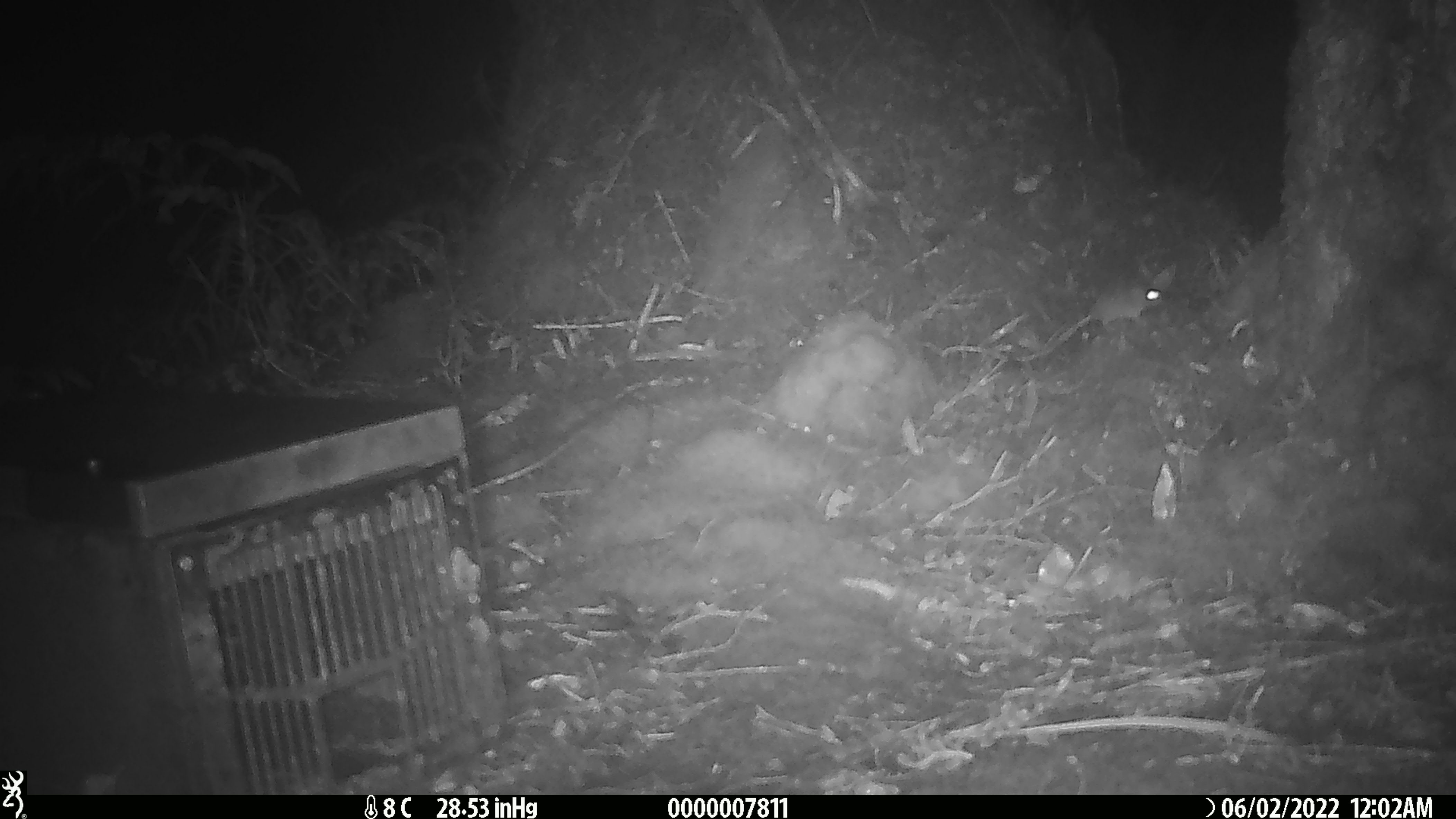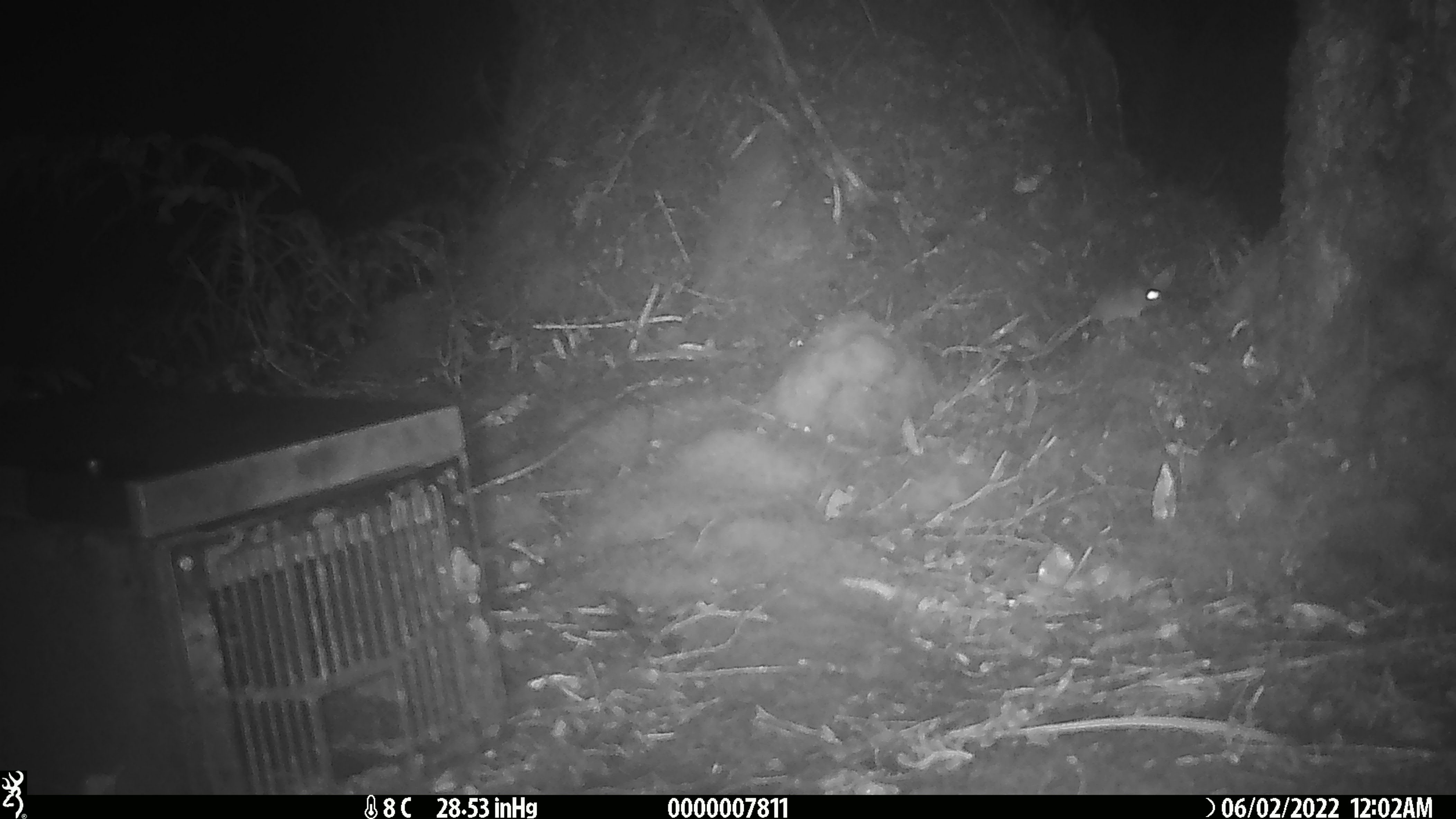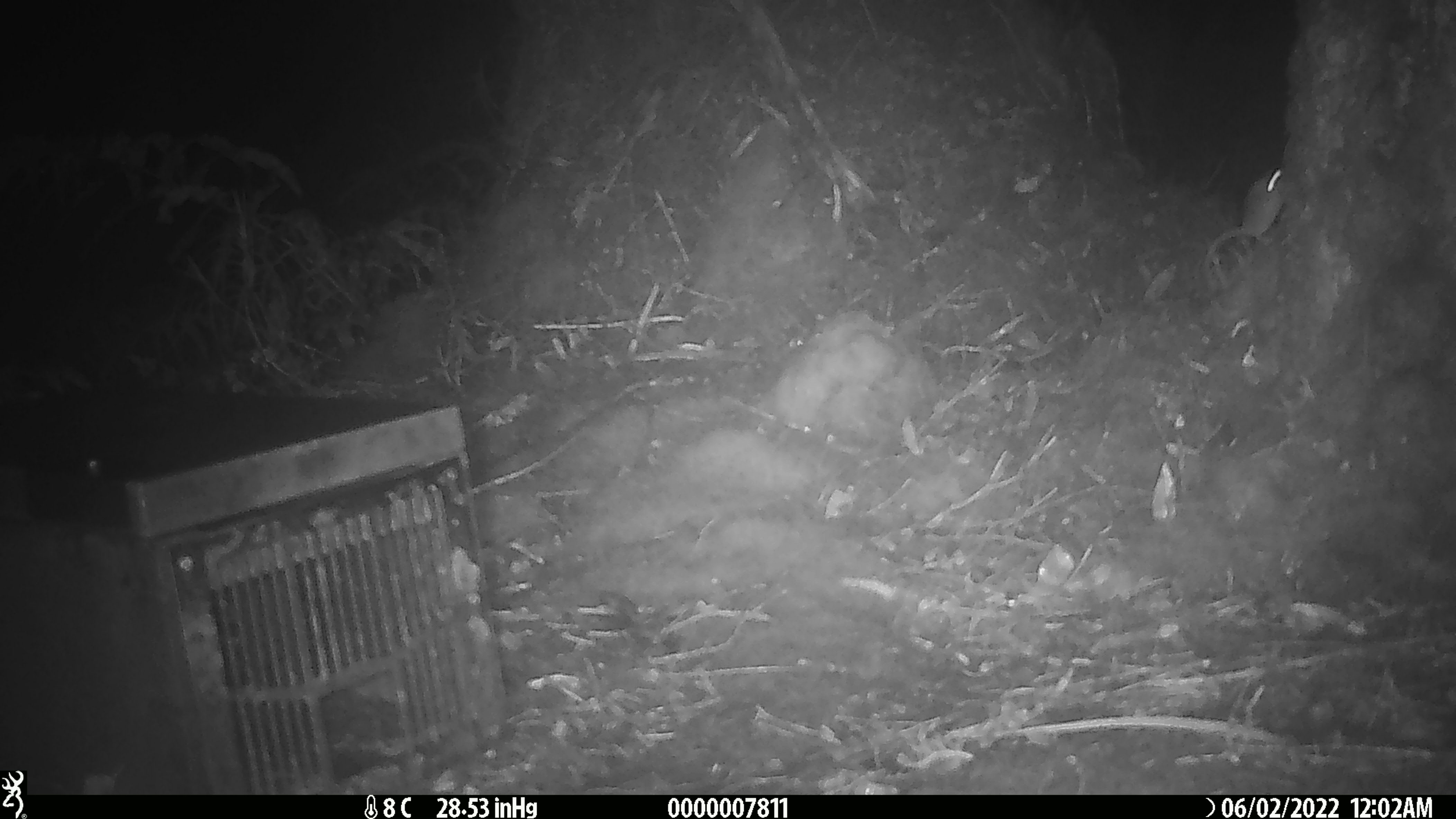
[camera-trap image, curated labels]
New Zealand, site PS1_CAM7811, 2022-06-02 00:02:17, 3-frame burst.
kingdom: Animalia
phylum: Chordata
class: Mammalia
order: Rodentia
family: Muridae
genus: Mus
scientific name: Mus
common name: mouse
Mouse (Mus).